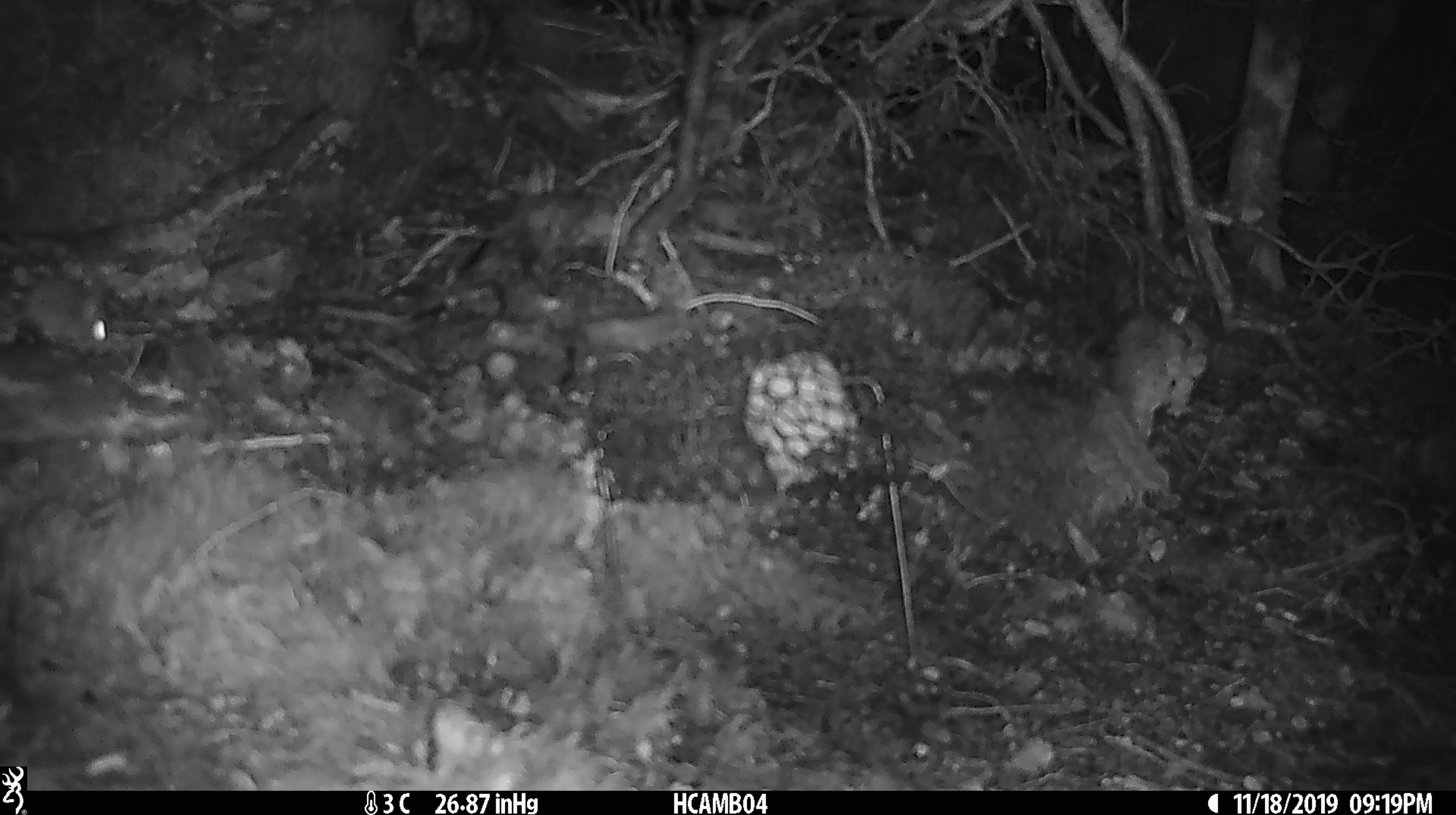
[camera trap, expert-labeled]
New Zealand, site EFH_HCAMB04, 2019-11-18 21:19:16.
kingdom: Animalia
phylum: Chordata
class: Mammalia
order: Rodentia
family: Muridae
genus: Mus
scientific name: Mus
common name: mouse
Mouse (Mus).